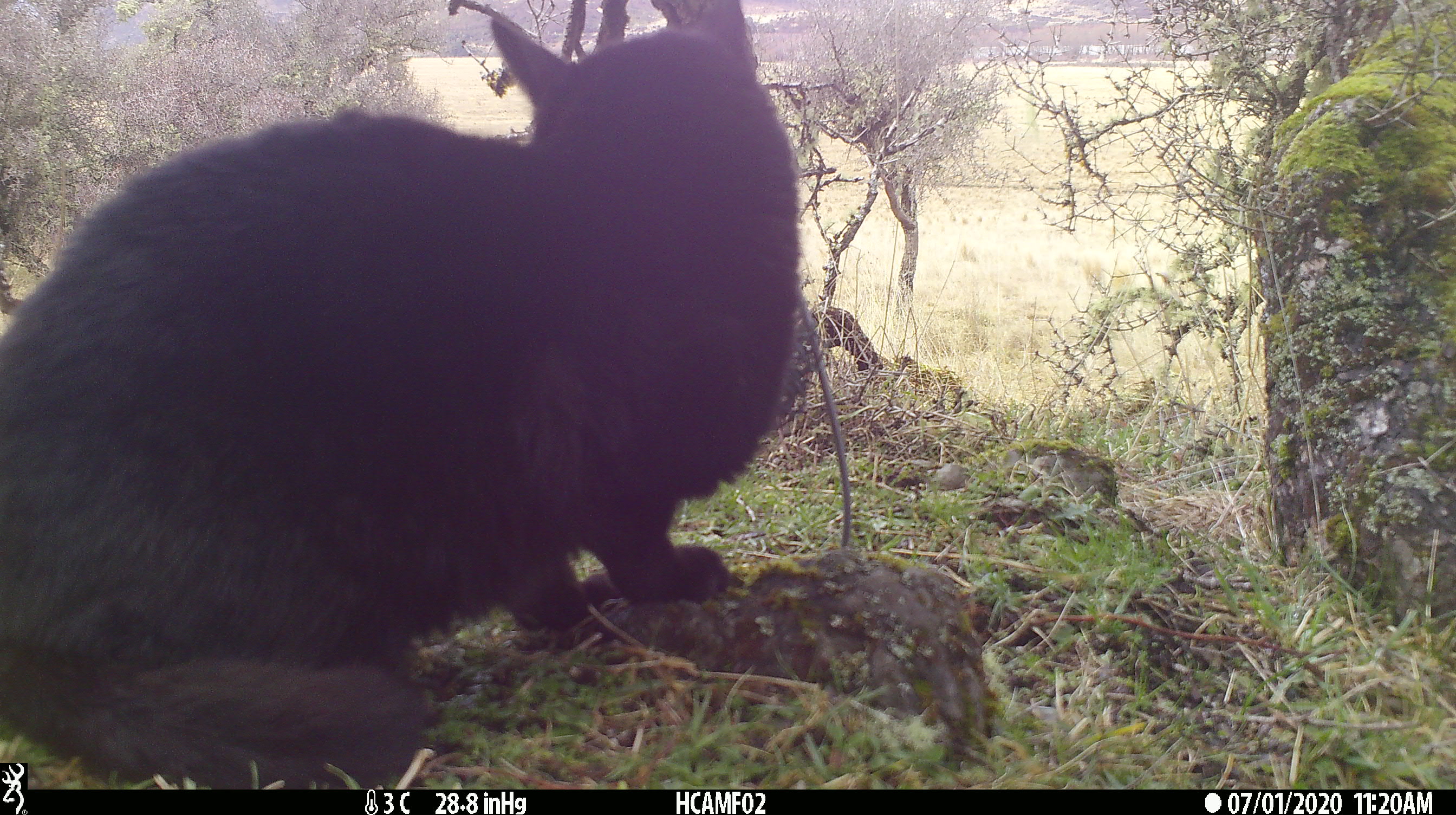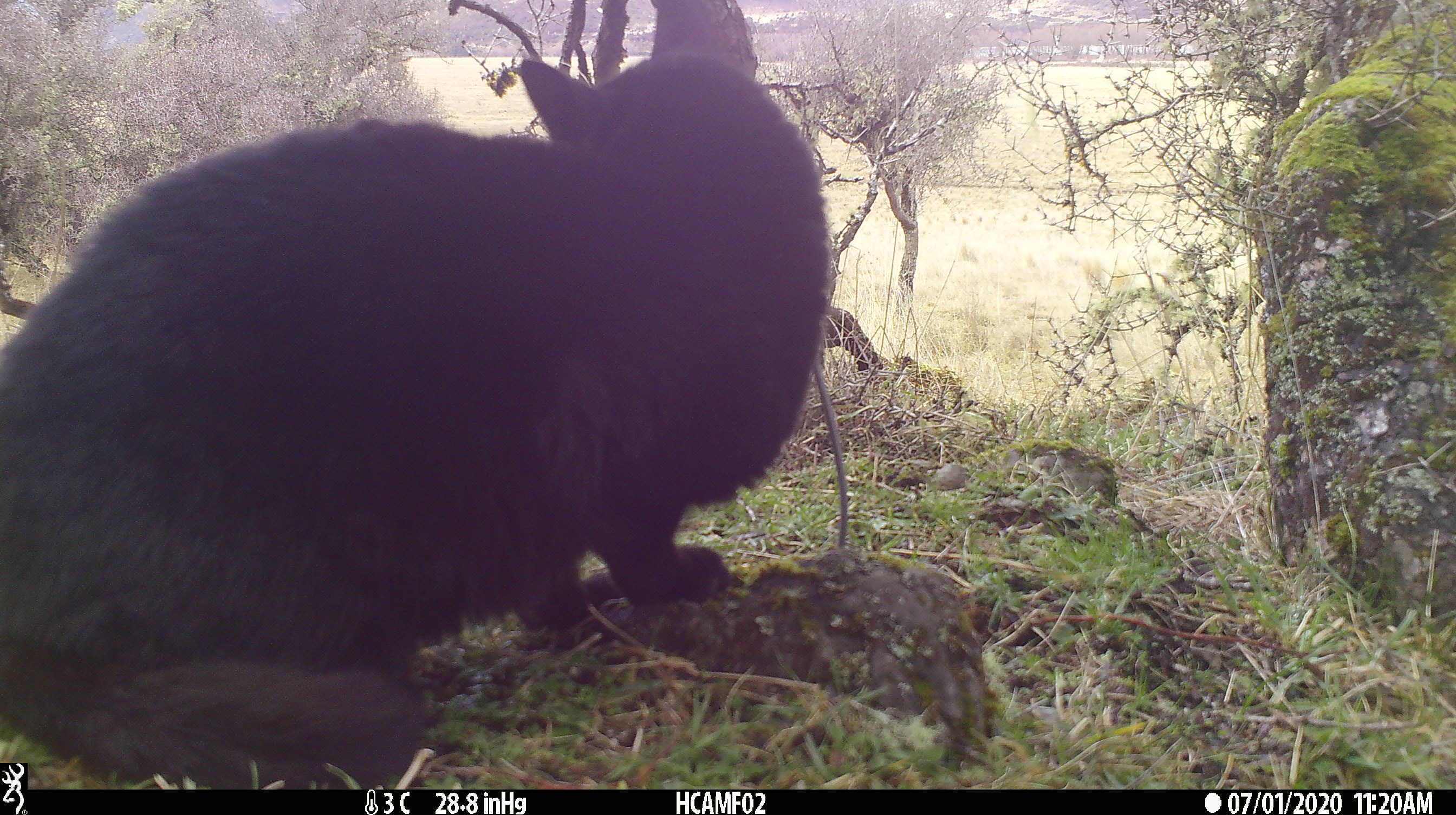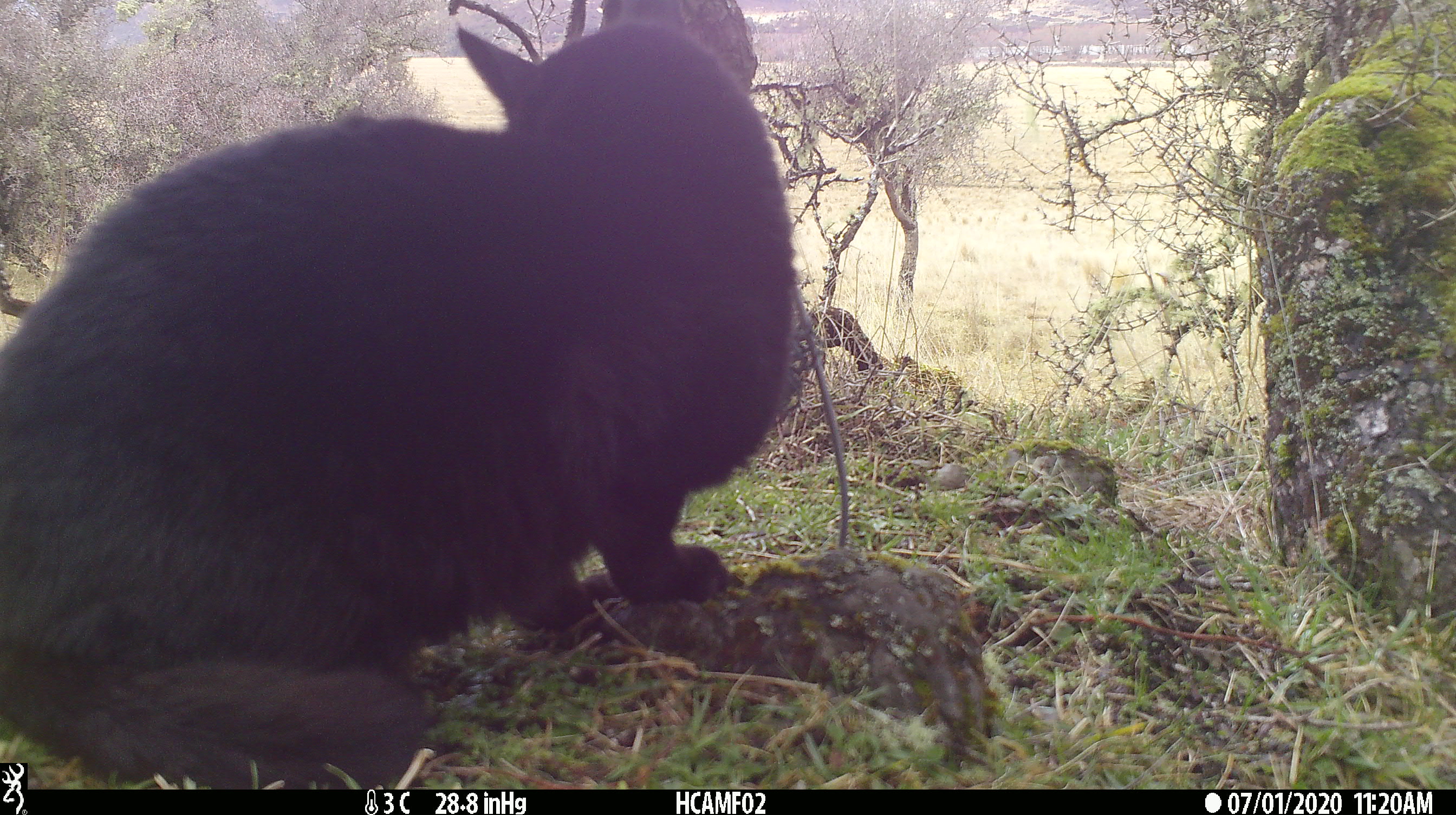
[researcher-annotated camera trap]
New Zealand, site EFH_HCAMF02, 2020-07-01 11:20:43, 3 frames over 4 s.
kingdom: Animalia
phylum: Chordata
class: Mammalia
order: Carnivora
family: Felidae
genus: Felis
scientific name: Felis catus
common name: domestic cat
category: cat